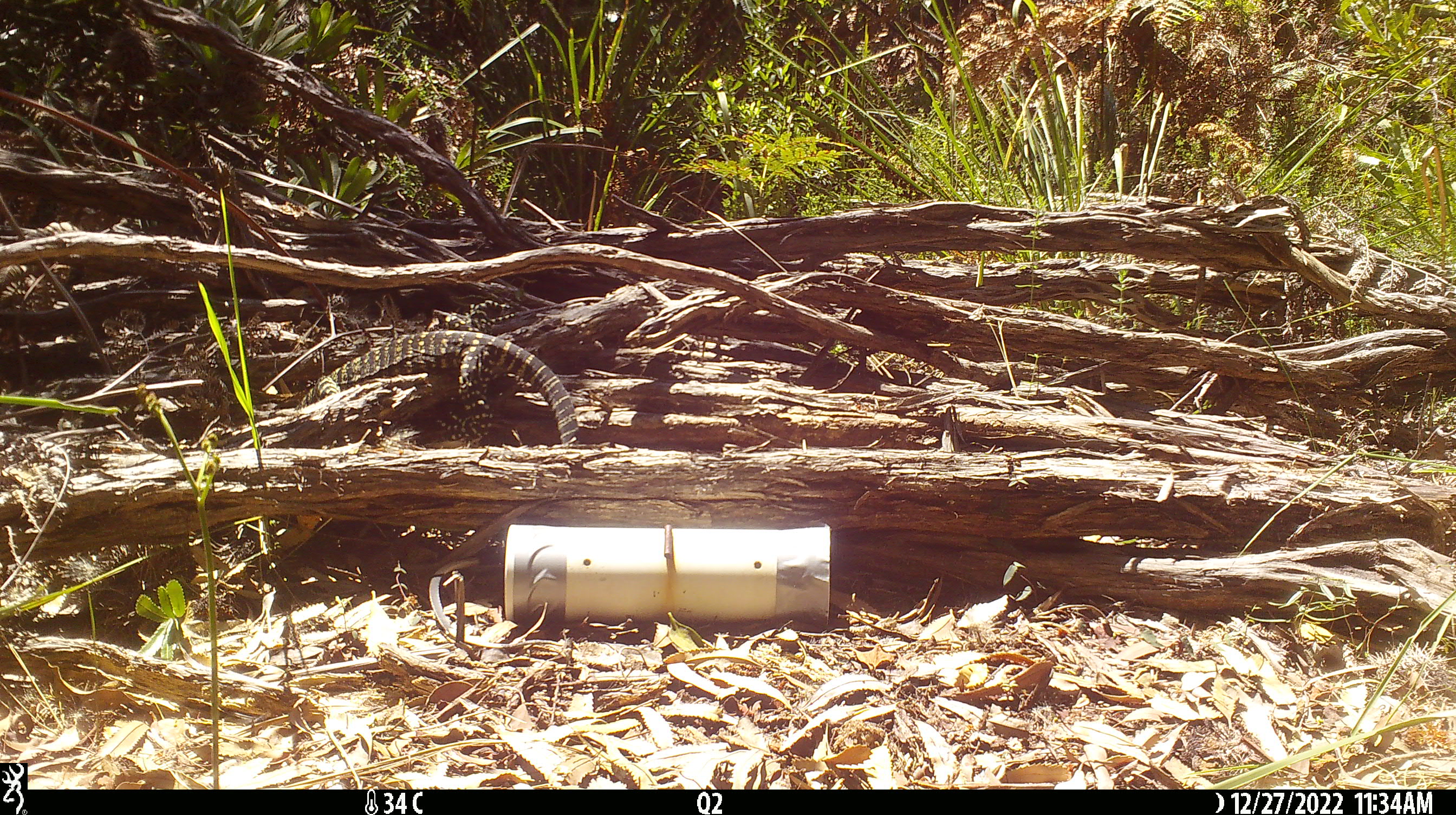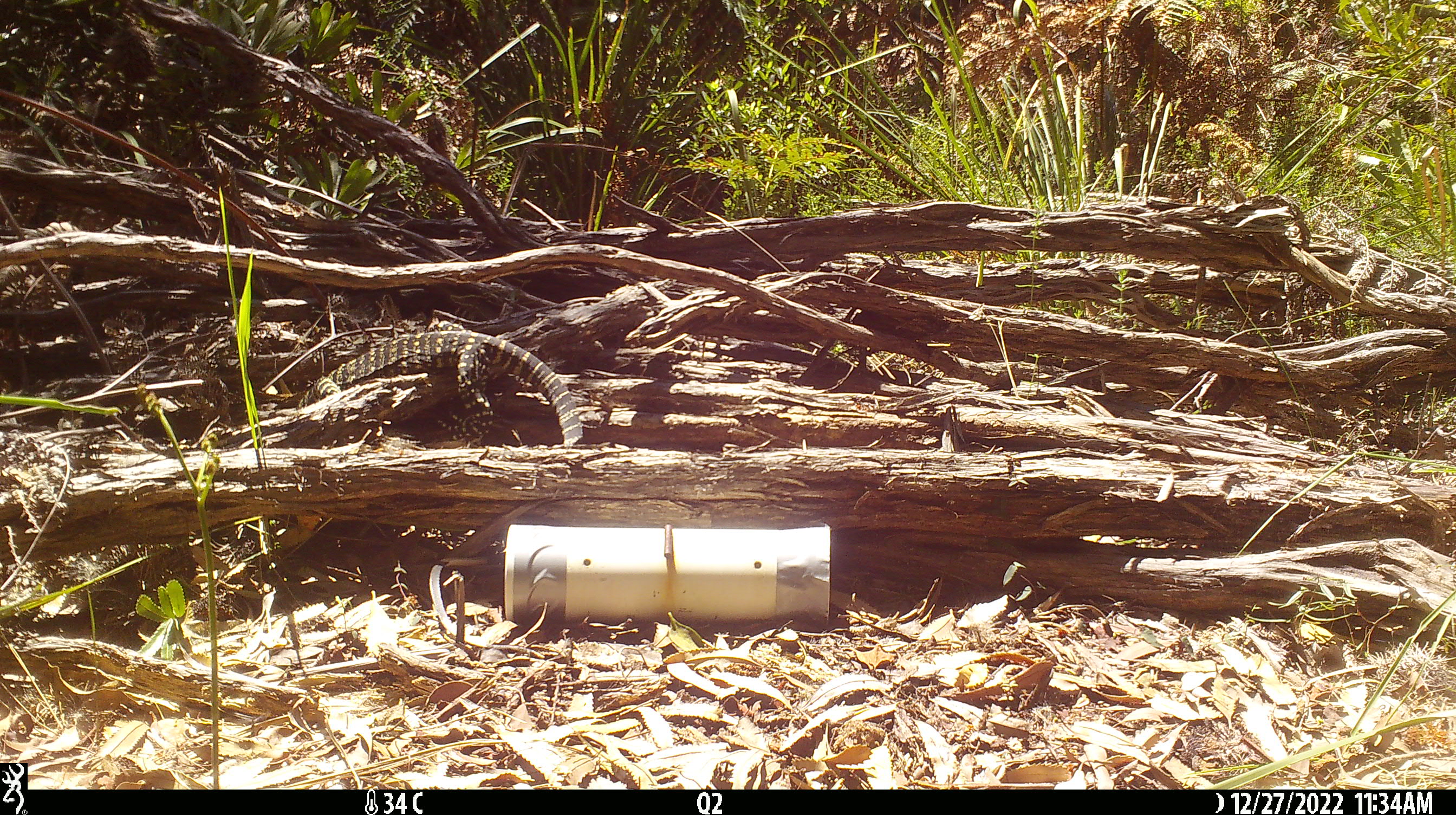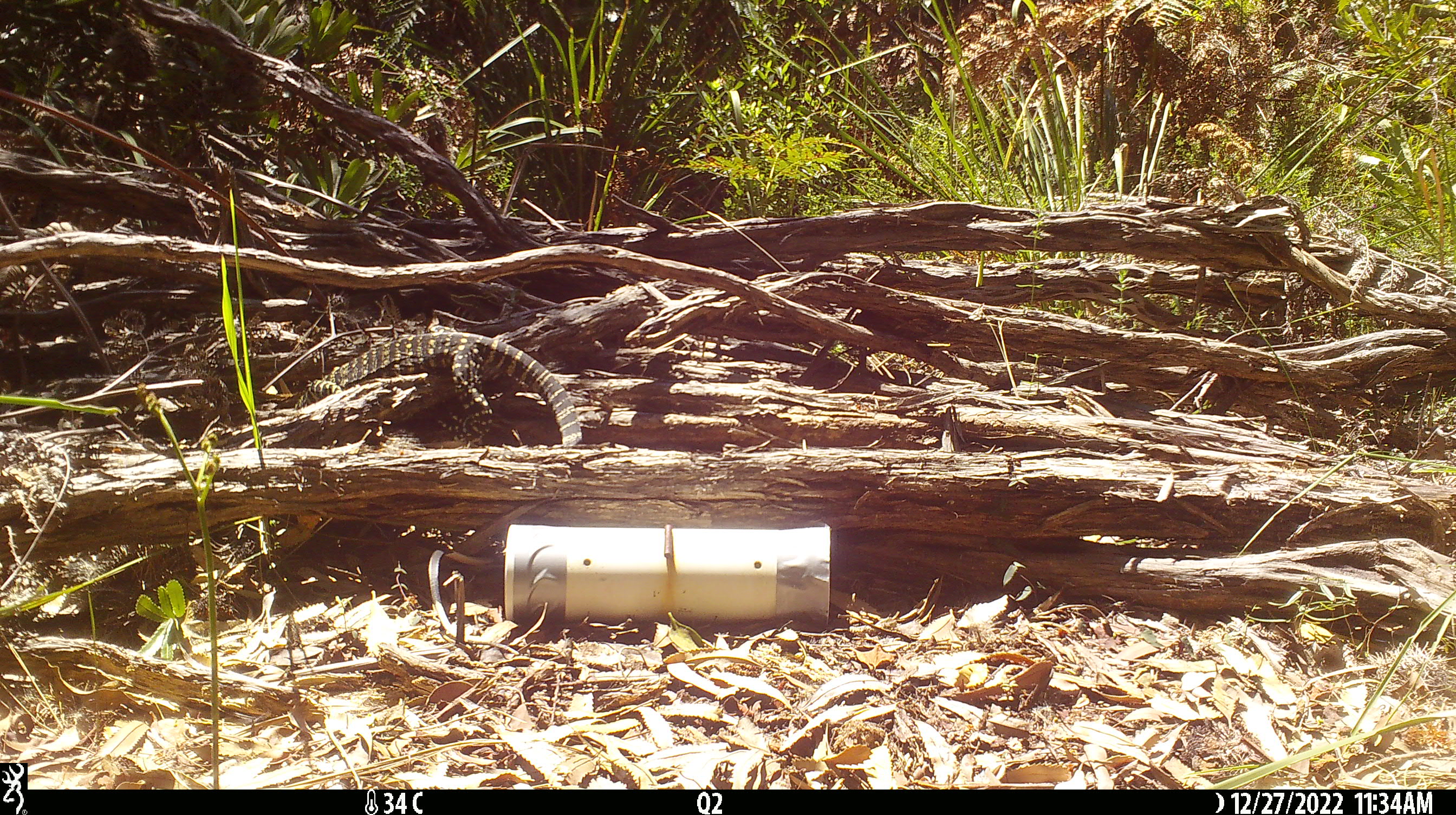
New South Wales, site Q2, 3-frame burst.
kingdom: Animalia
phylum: Chordata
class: Reptilia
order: Squamata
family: Varanidae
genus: Varanus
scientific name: Varanus varius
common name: lace monitor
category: goanna